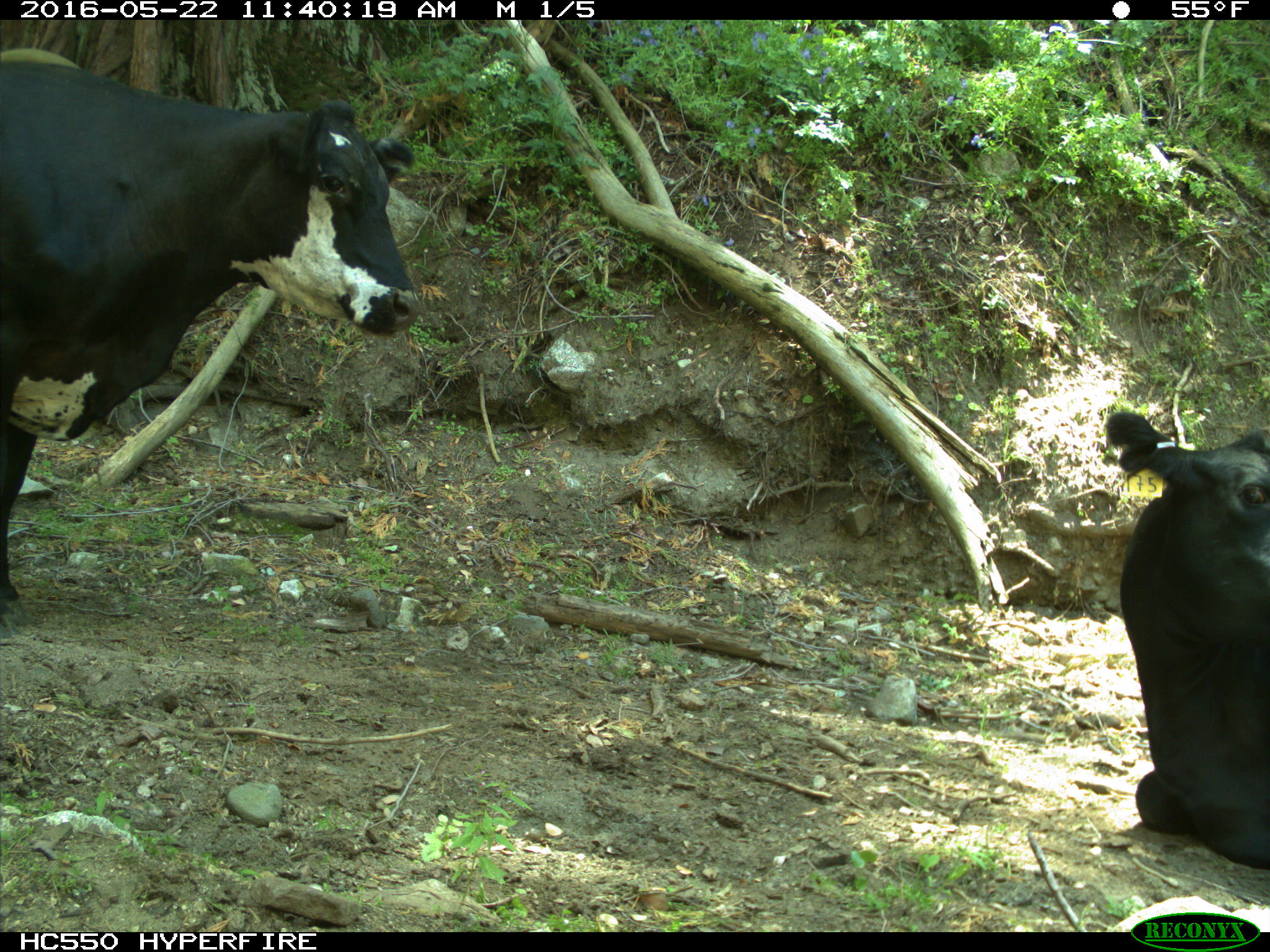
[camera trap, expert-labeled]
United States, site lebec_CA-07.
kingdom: Animalia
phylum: Chordata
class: Mammalia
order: Artiodactyla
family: Bovidae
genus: Bos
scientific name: Bos taurus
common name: domestic cow